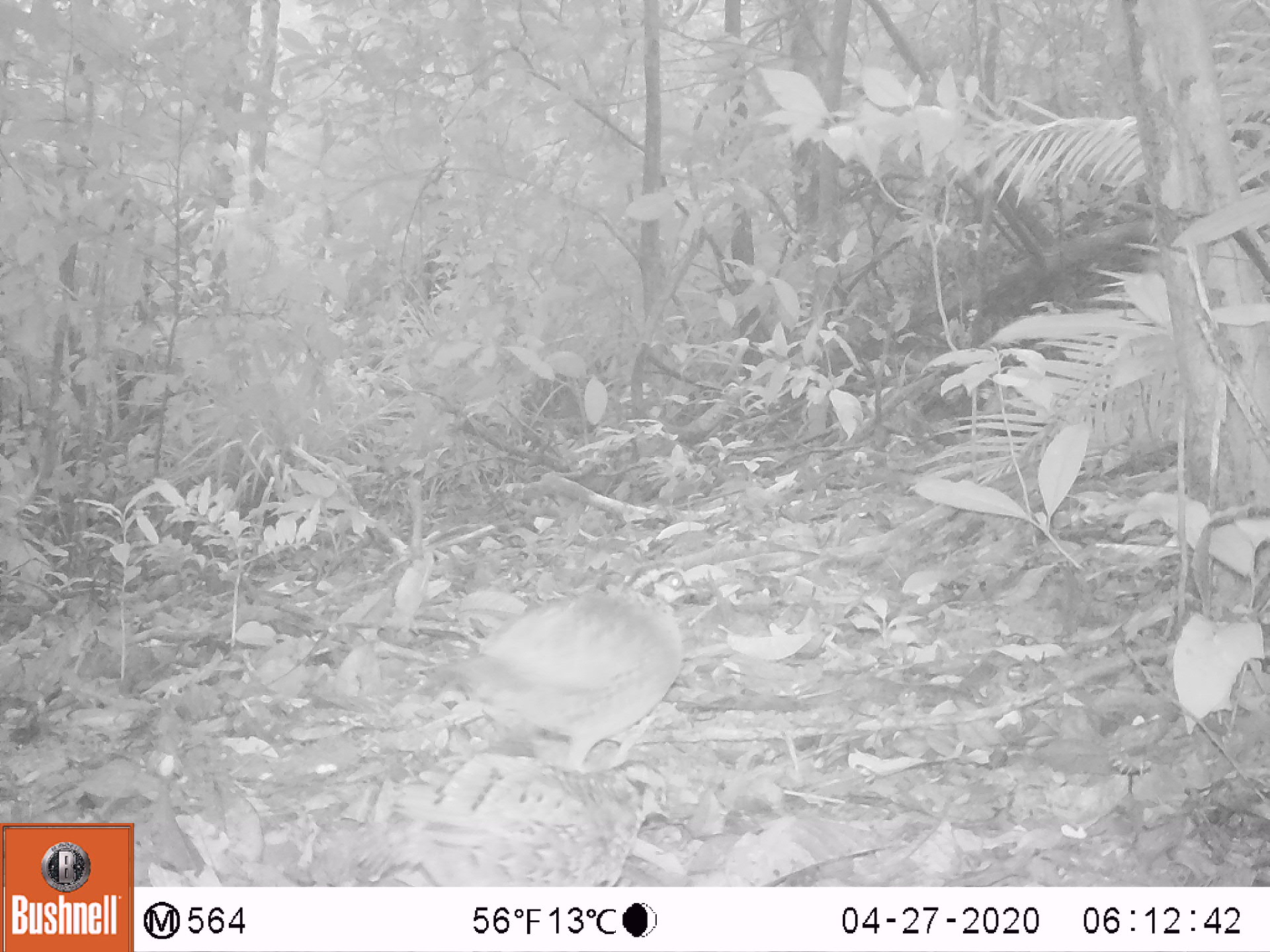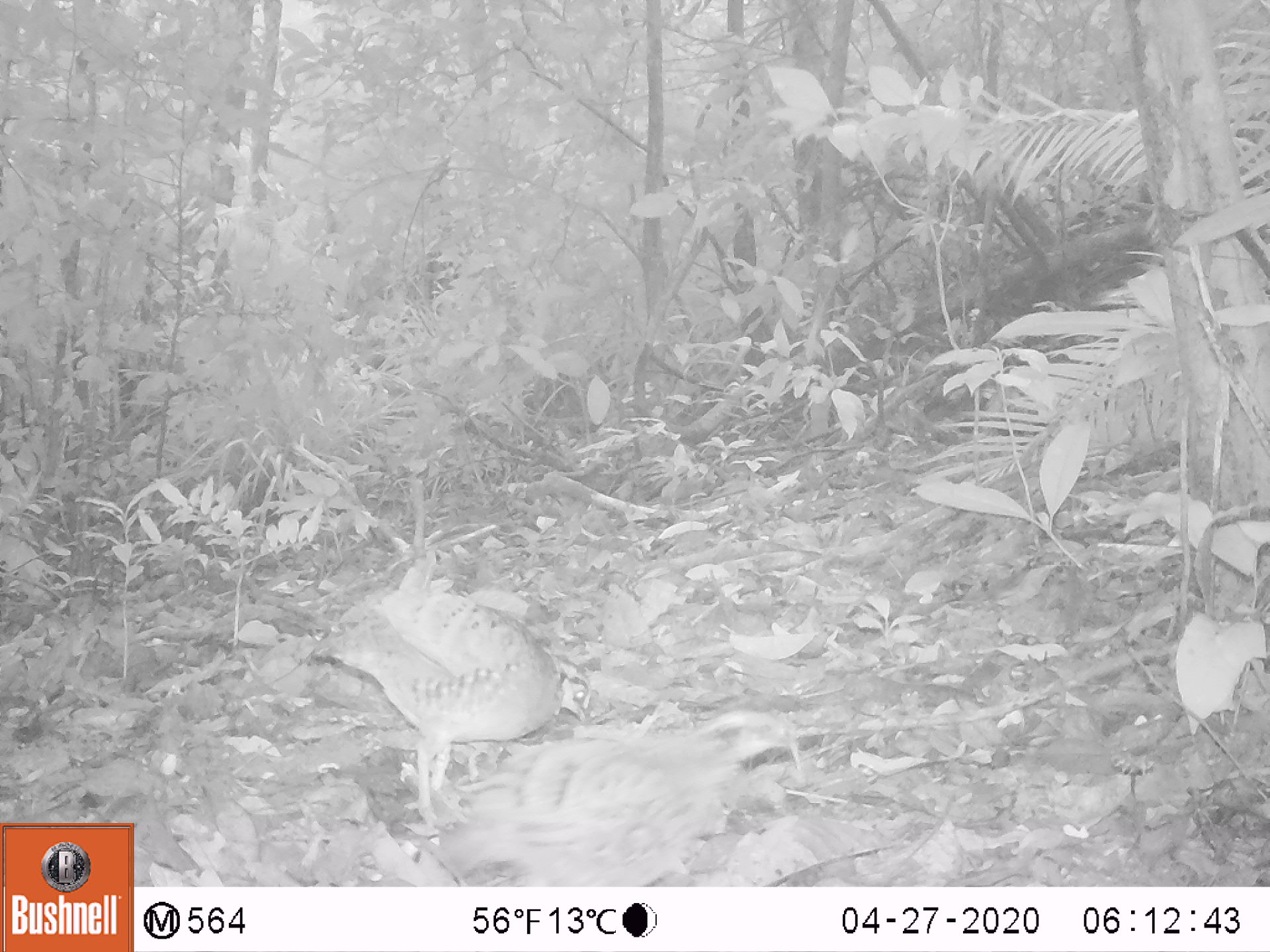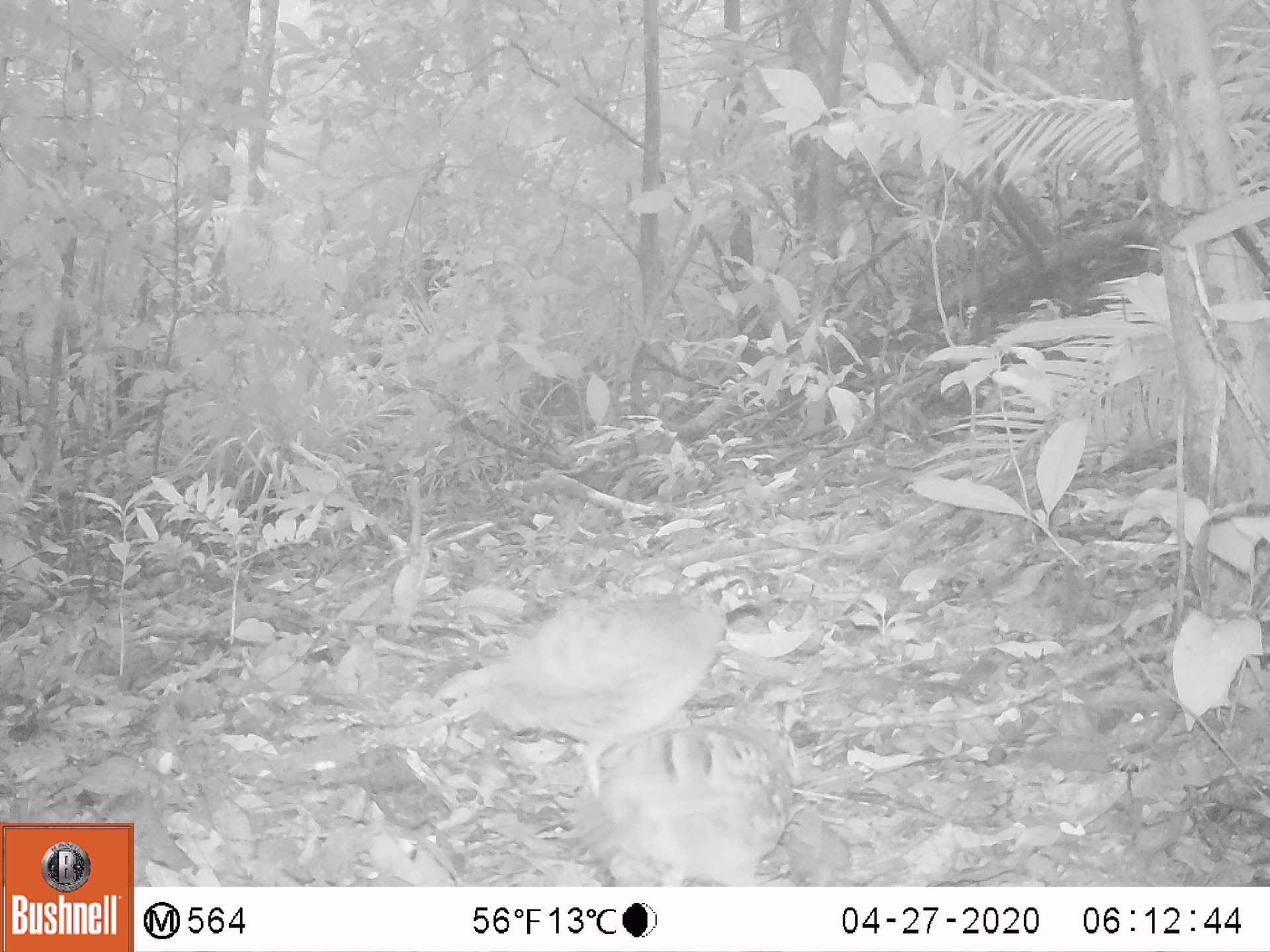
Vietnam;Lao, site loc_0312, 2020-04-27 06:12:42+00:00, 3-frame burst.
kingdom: Animalia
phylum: Chordata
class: Aves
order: Galliformes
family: Phasianidae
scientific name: Phasianidae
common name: partridge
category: unidentified partridge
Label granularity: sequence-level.